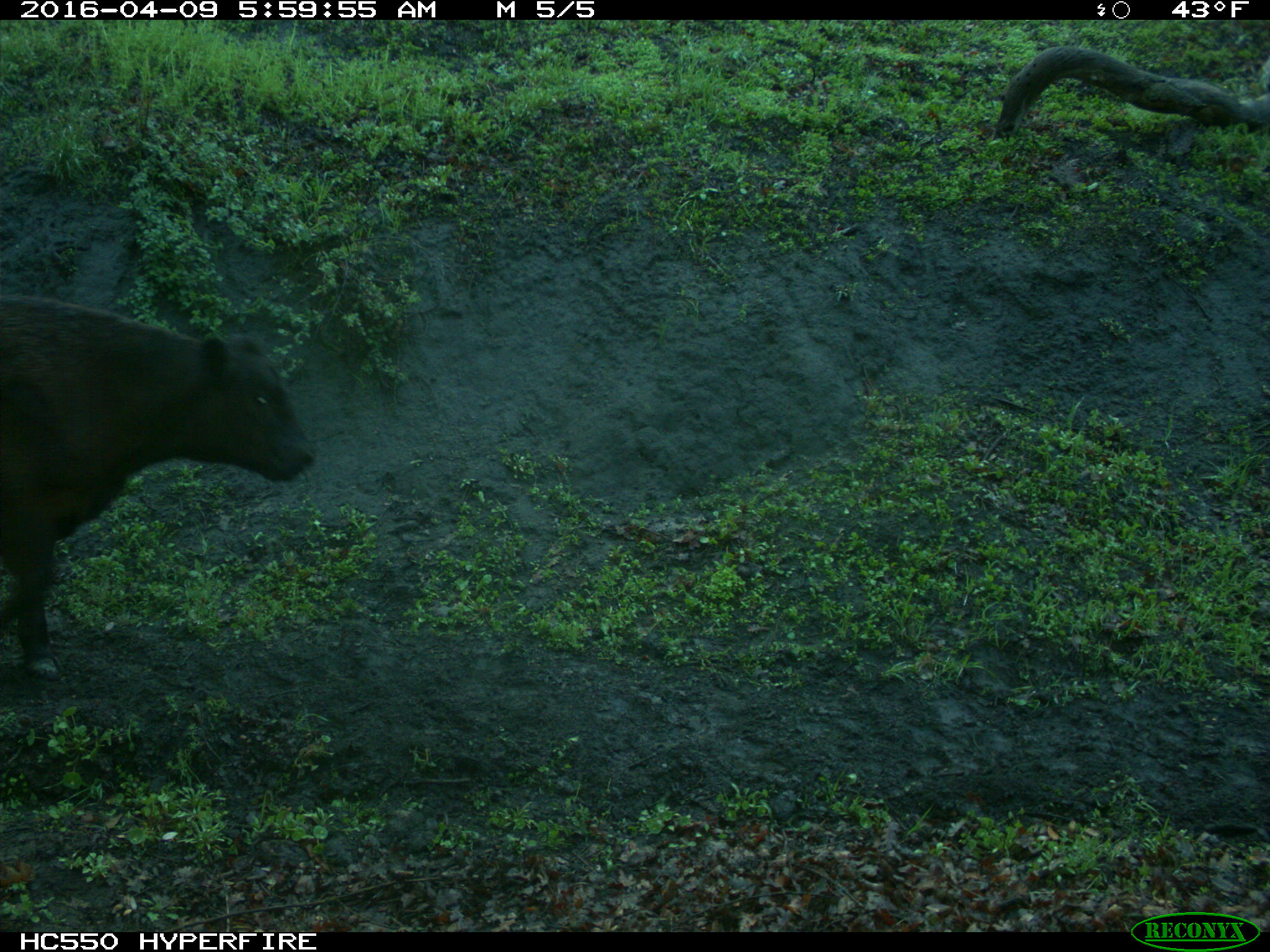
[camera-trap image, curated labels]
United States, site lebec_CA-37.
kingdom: Animalia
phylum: Chordata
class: Mammalia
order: Artiodactyla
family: Bovidae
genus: Bos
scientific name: Bos taurus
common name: domestic cow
Bos taurus (domestic cow).